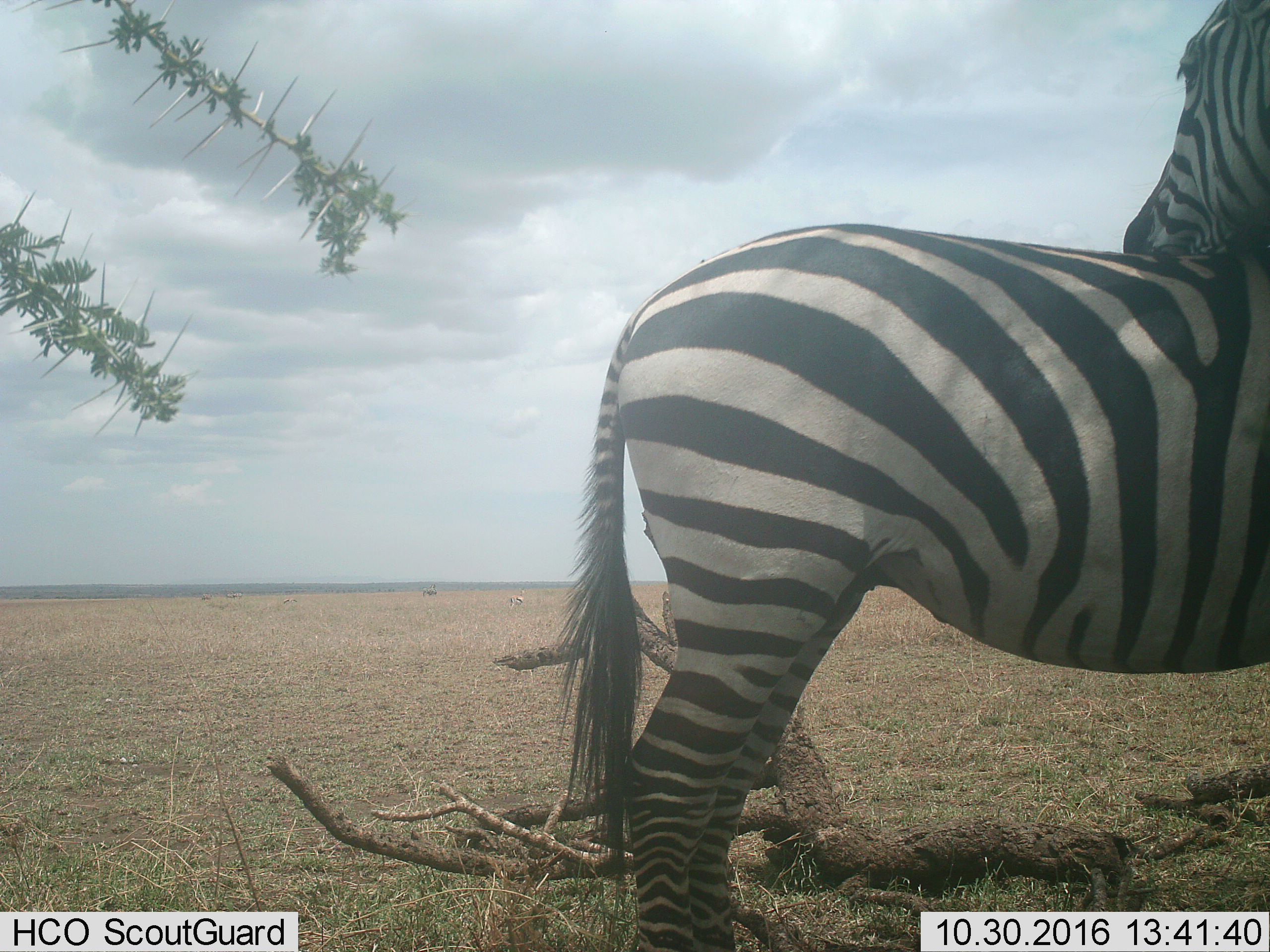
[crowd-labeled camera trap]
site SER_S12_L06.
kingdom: Animalia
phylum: Chordata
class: Mammalia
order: Perissodactyla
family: Equidae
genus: Equus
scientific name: Equus quagga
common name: plains zebra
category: zebraplains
Zebraplains (plains zebra) (Equus quagga), count 2. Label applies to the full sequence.